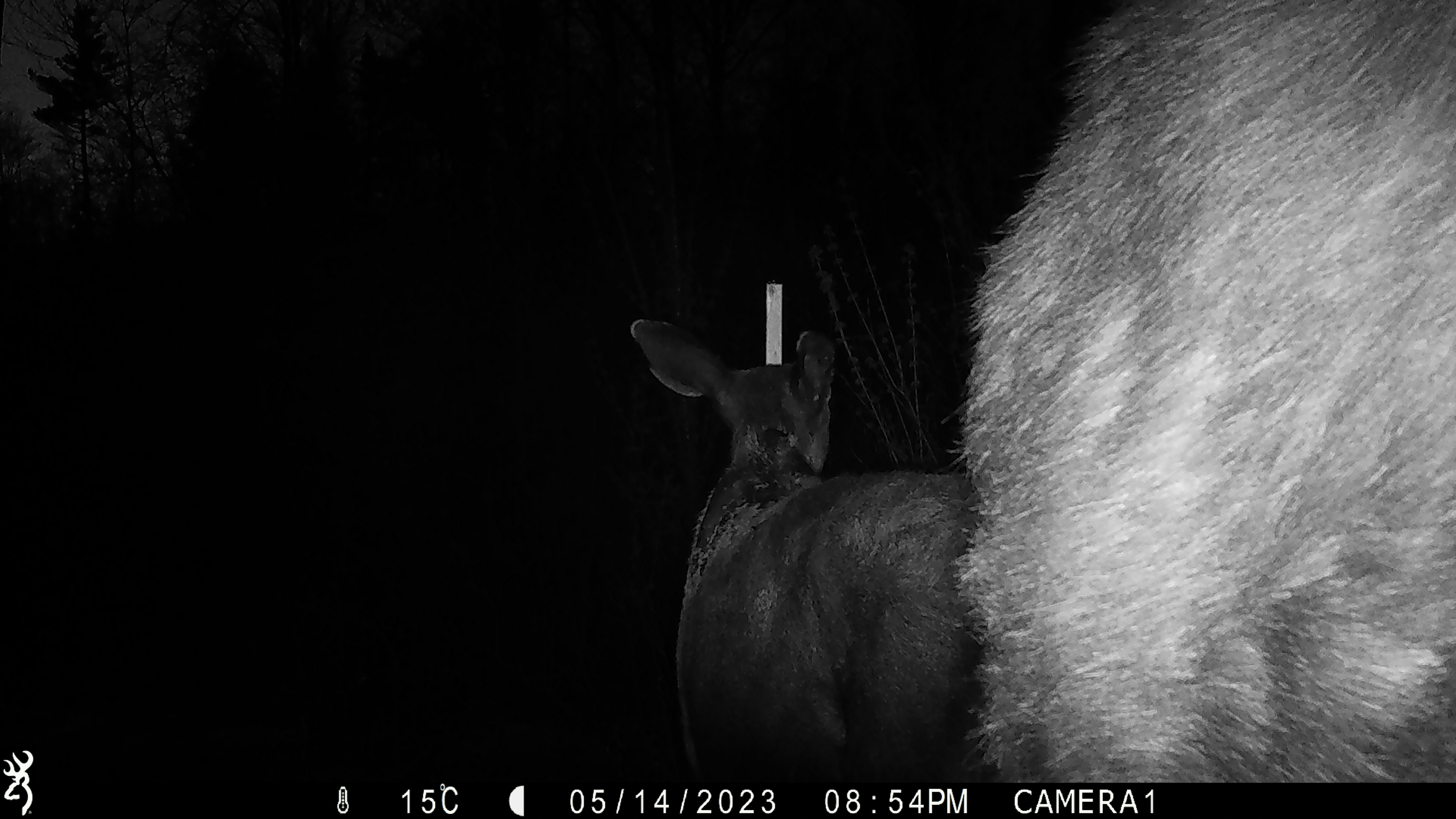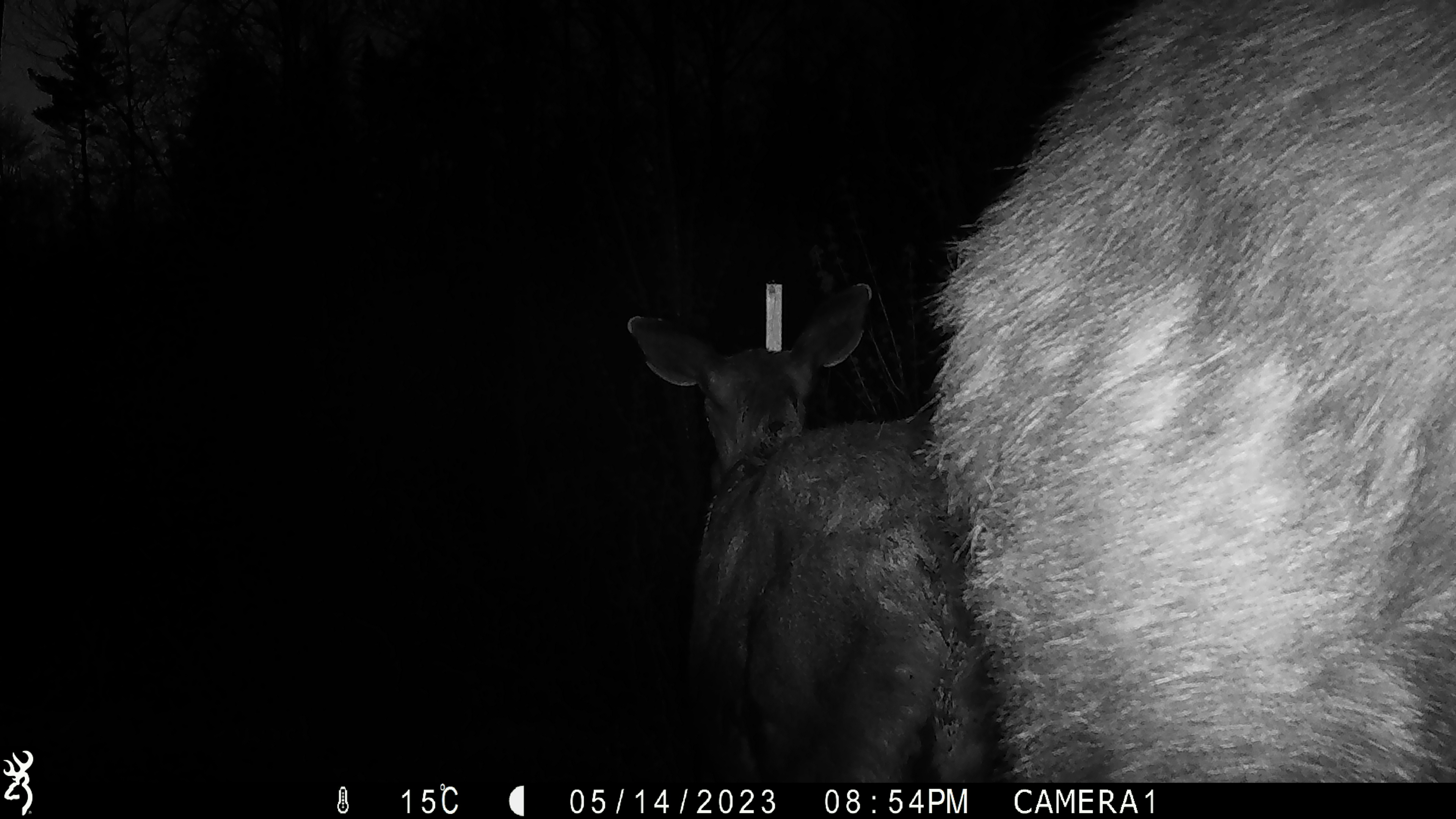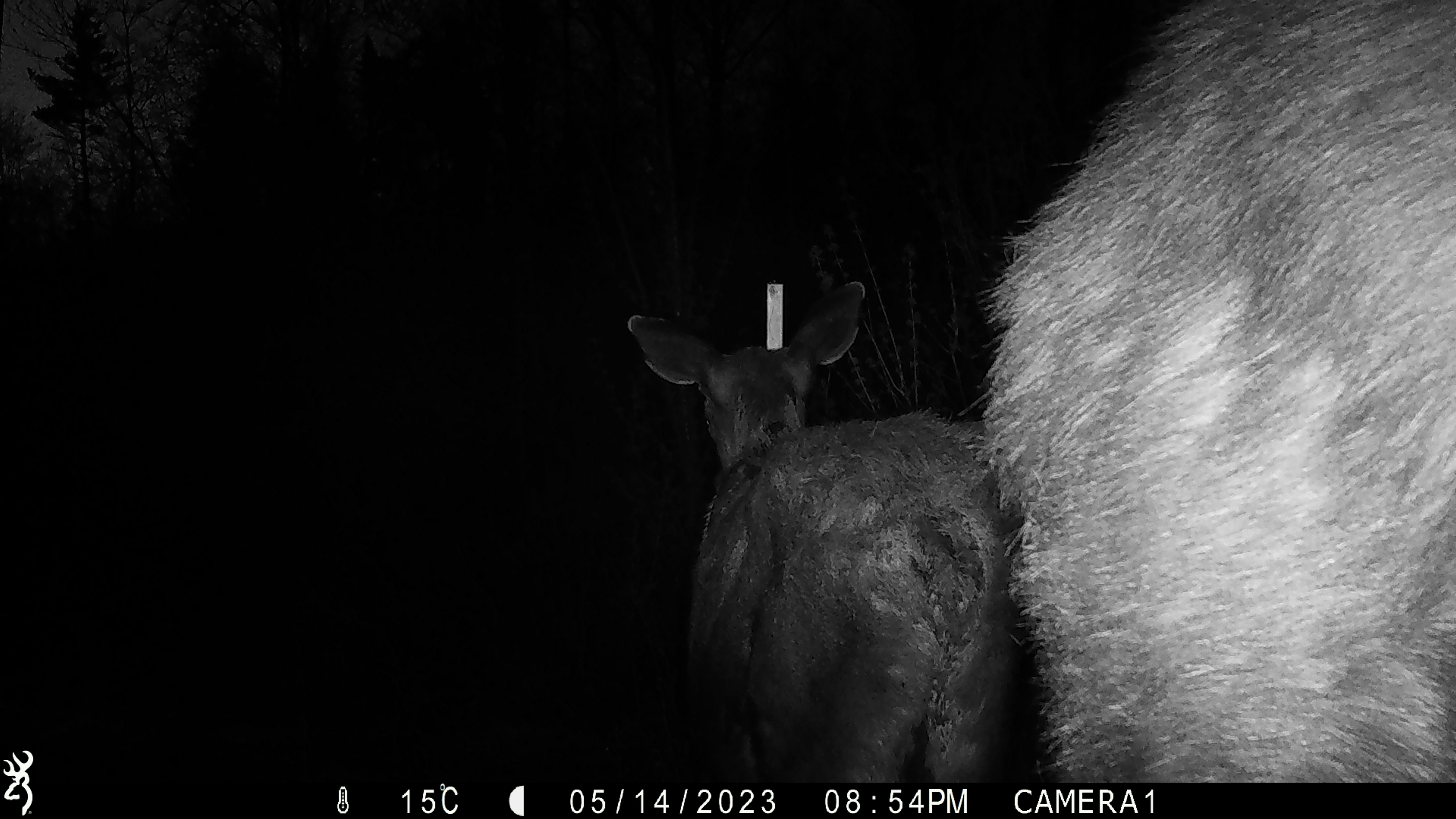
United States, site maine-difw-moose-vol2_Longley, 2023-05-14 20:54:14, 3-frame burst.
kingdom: Animalia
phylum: Chordata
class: Mammalia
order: Artiodactyla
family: Cervidae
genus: Alces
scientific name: Alces alces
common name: moose